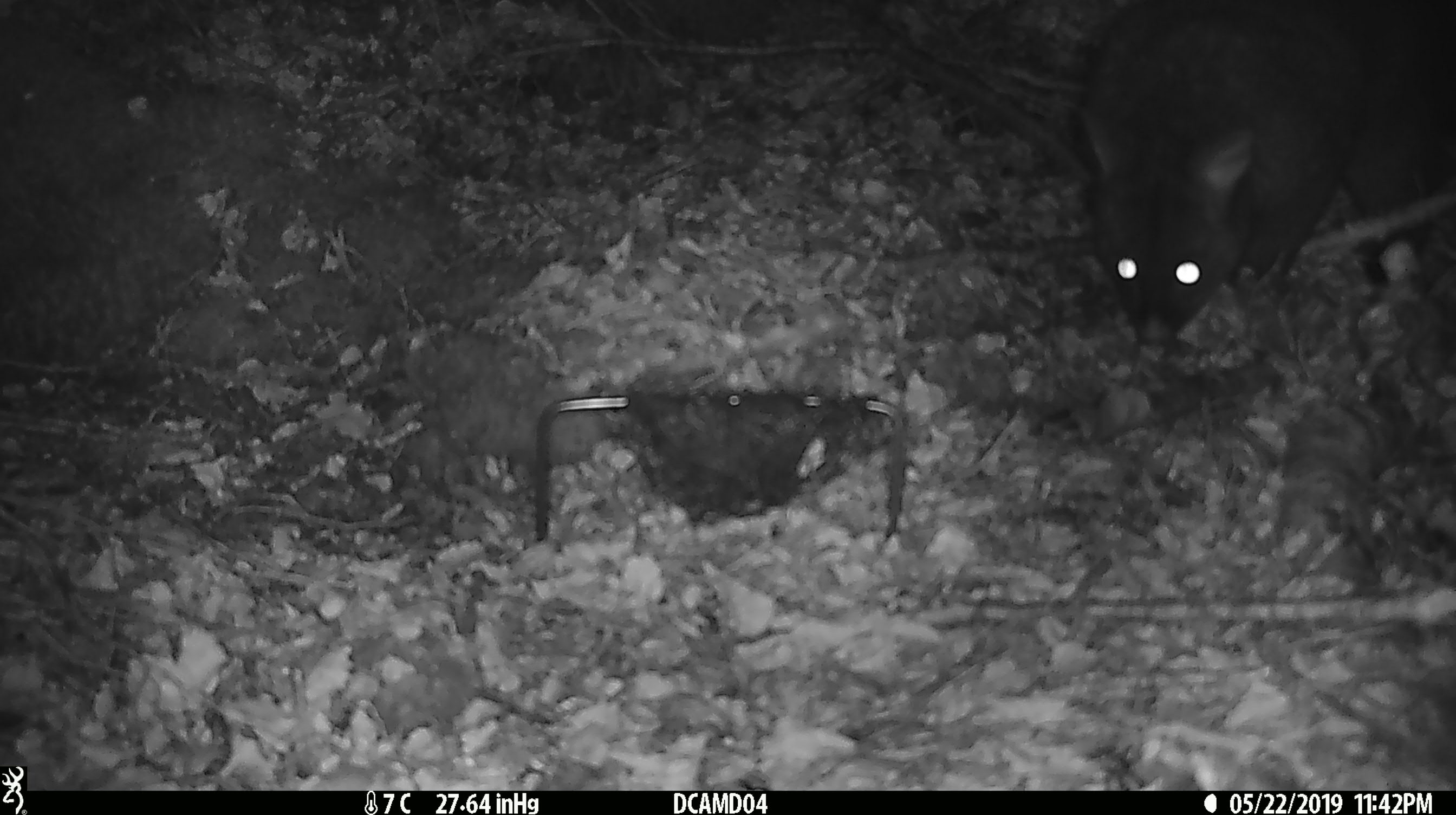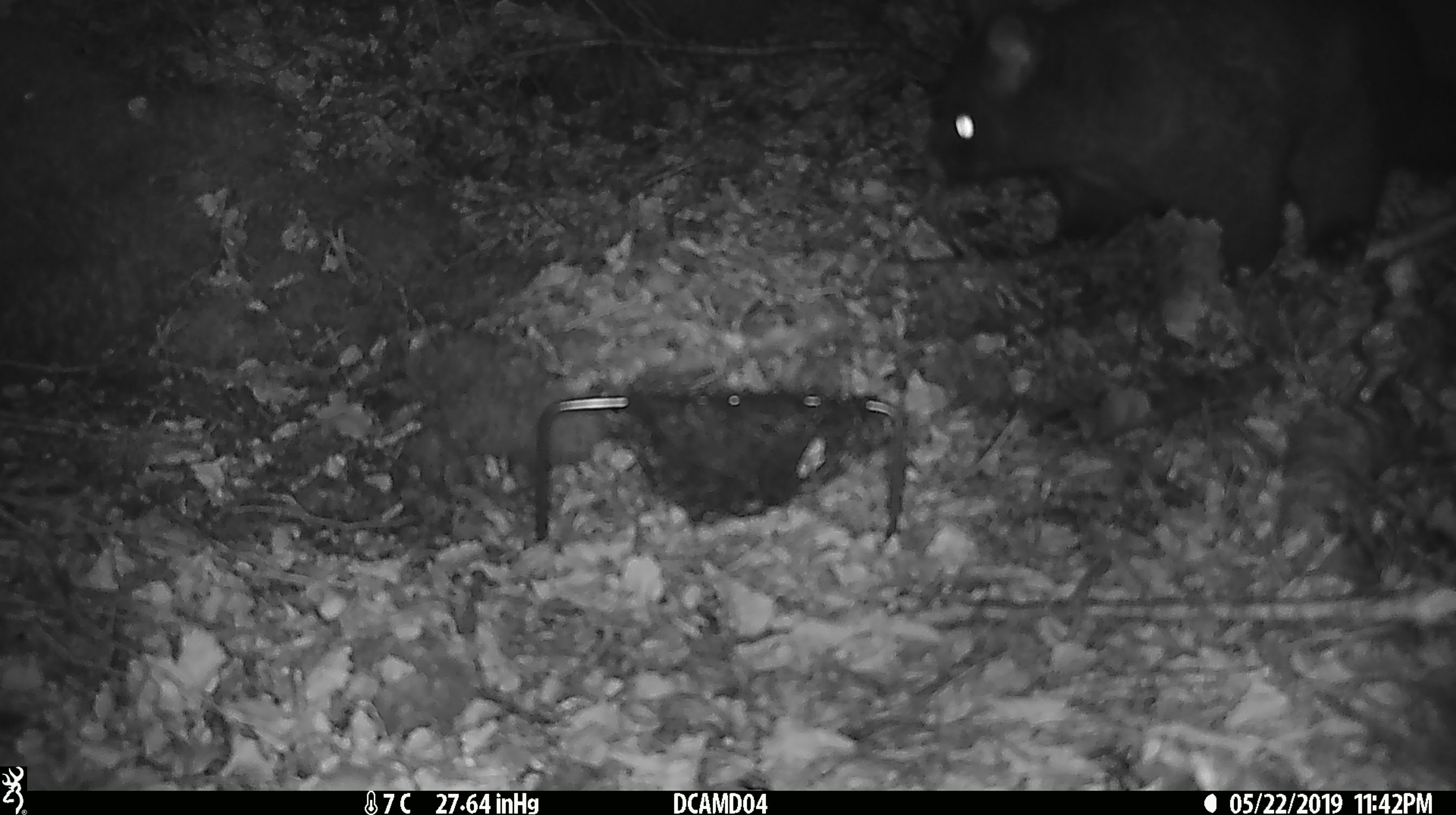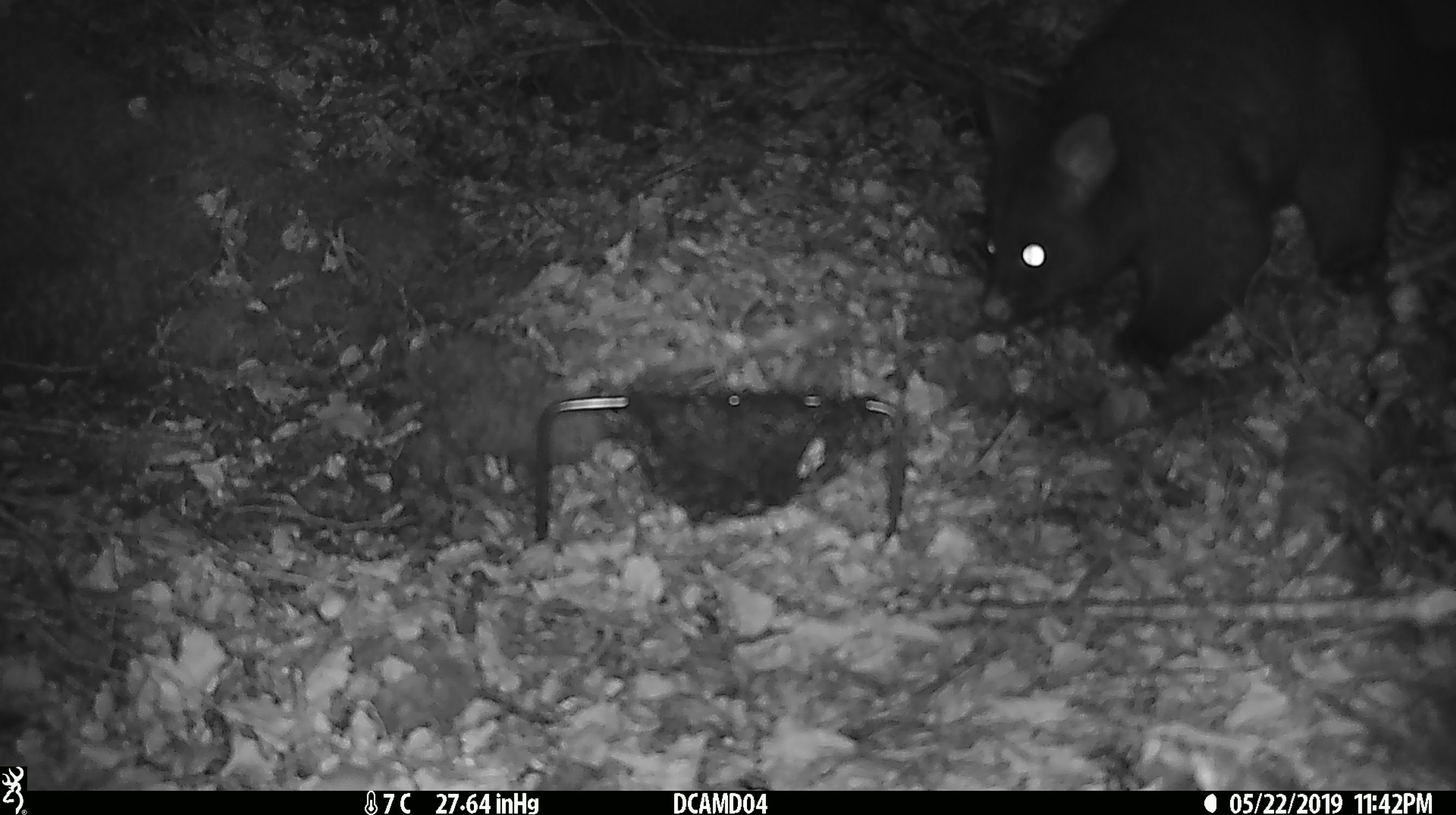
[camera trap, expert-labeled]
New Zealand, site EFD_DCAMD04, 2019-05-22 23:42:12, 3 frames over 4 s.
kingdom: Animalia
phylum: Chordata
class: Mammalia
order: Diprotodontia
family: Phalangeridae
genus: Trichosurus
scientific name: Trichosurus vulpecula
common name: common brushtail possum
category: possum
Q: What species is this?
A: Possum (common brushtail possum) (Trichosurus vulpecula).